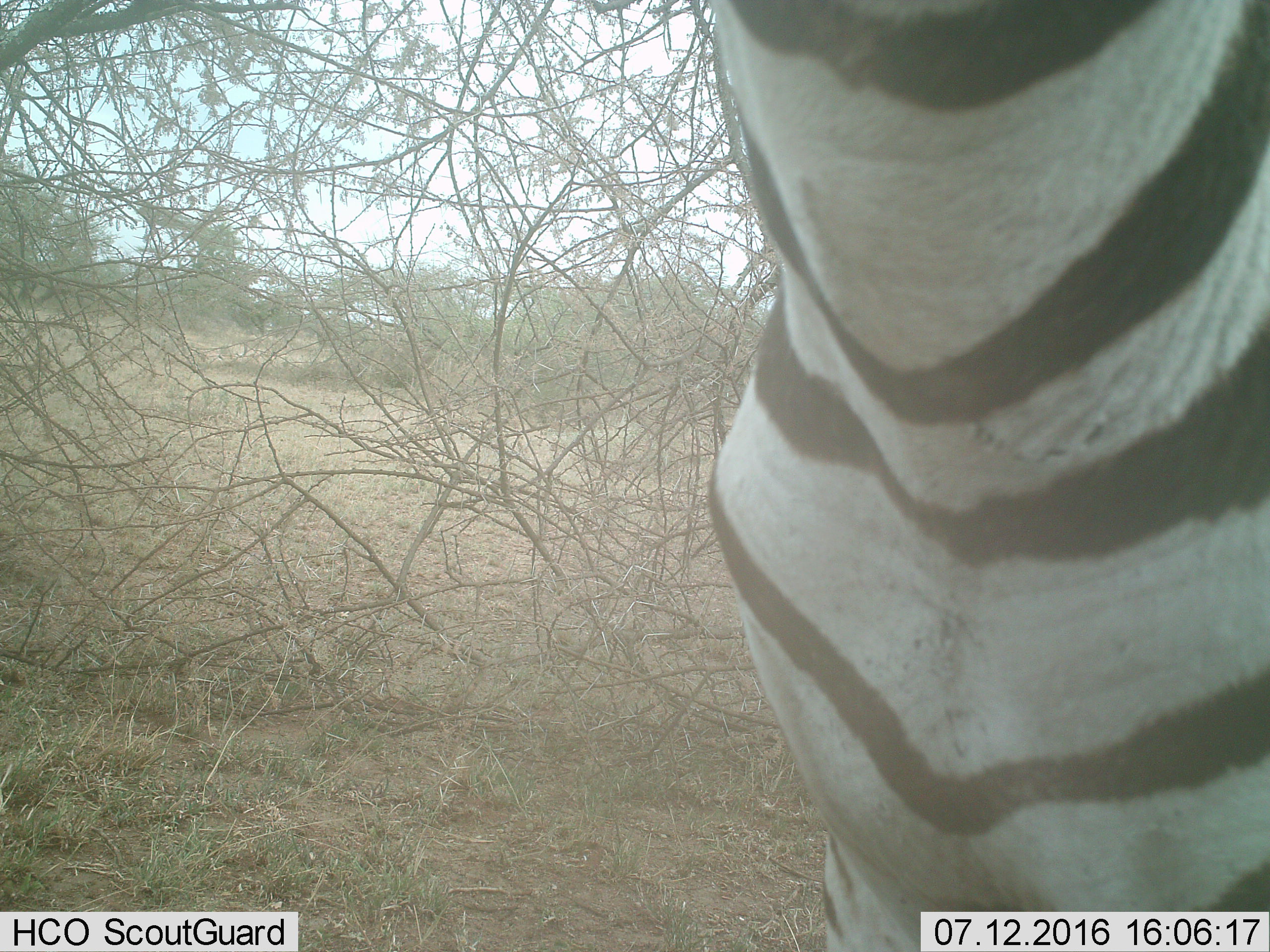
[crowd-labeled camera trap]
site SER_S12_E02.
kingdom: Animalia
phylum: Chordata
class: Mammalia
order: Perissodactyla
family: Equidae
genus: Equus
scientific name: Equus quagga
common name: plains zebra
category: zebraplains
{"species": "zebraplains (plains zebra) (Equus quagga)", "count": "1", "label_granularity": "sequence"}